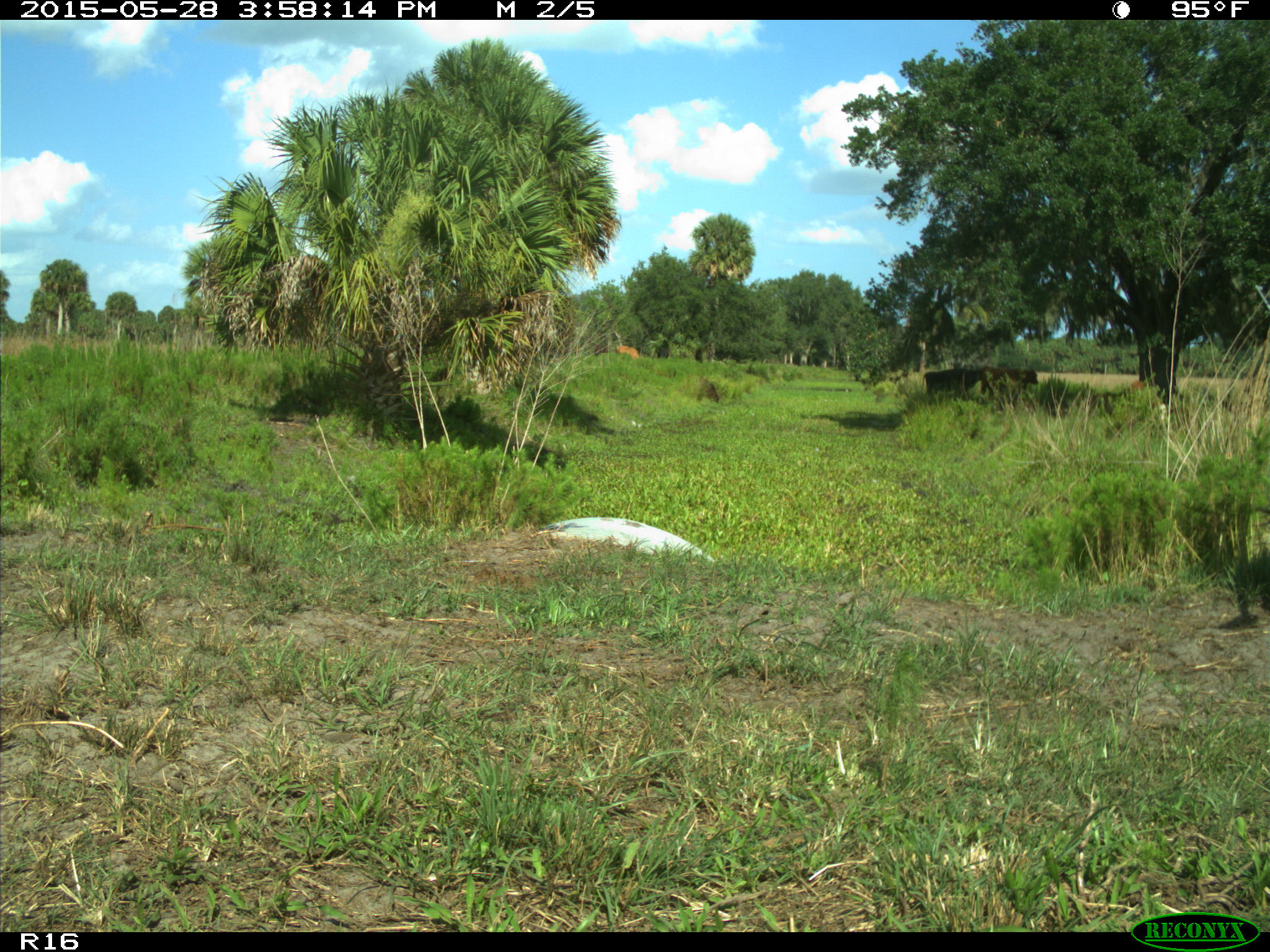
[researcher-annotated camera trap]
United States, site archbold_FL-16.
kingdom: Animalia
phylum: Chordata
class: Mammalia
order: Artiodactyla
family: Bovidae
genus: Bos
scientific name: Bos taurus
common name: domestic cow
Bos taurus (domestic cow).